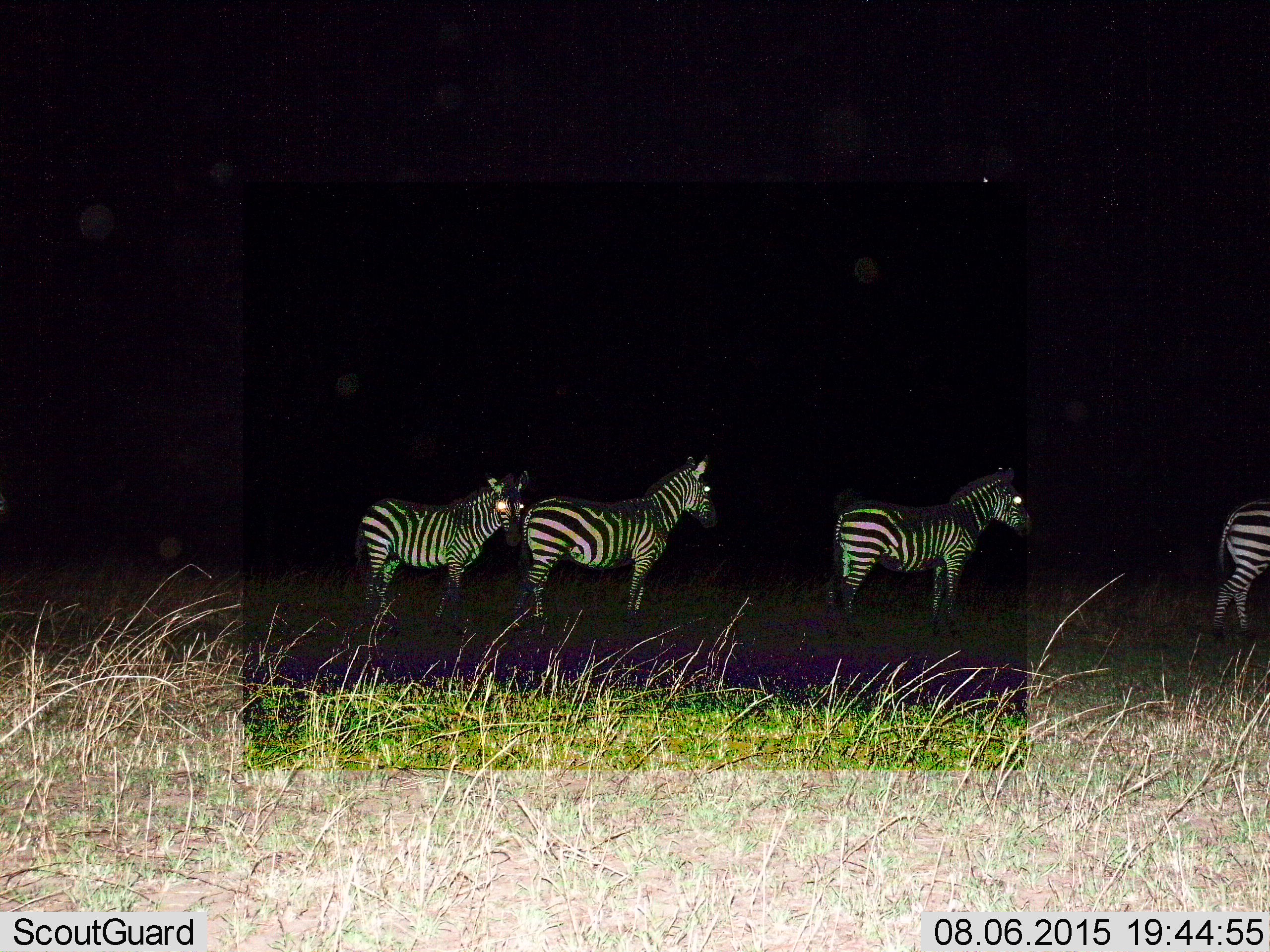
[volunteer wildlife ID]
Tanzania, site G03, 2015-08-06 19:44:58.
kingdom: Animalia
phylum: Chordata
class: Mammalia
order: Perissodactyla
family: Equidae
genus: Equus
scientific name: Equus quagga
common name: plains zebra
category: zebra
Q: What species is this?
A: Zebra (plains zebra) (Equus quagga).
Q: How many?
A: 4.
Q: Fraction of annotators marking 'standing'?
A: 75%.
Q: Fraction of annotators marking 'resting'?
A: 0%.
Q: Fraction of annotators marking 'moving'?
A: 30%.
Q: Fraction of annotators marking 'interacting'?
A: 0%.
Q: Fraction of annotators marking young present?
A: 5%.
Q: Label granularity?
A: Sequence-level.